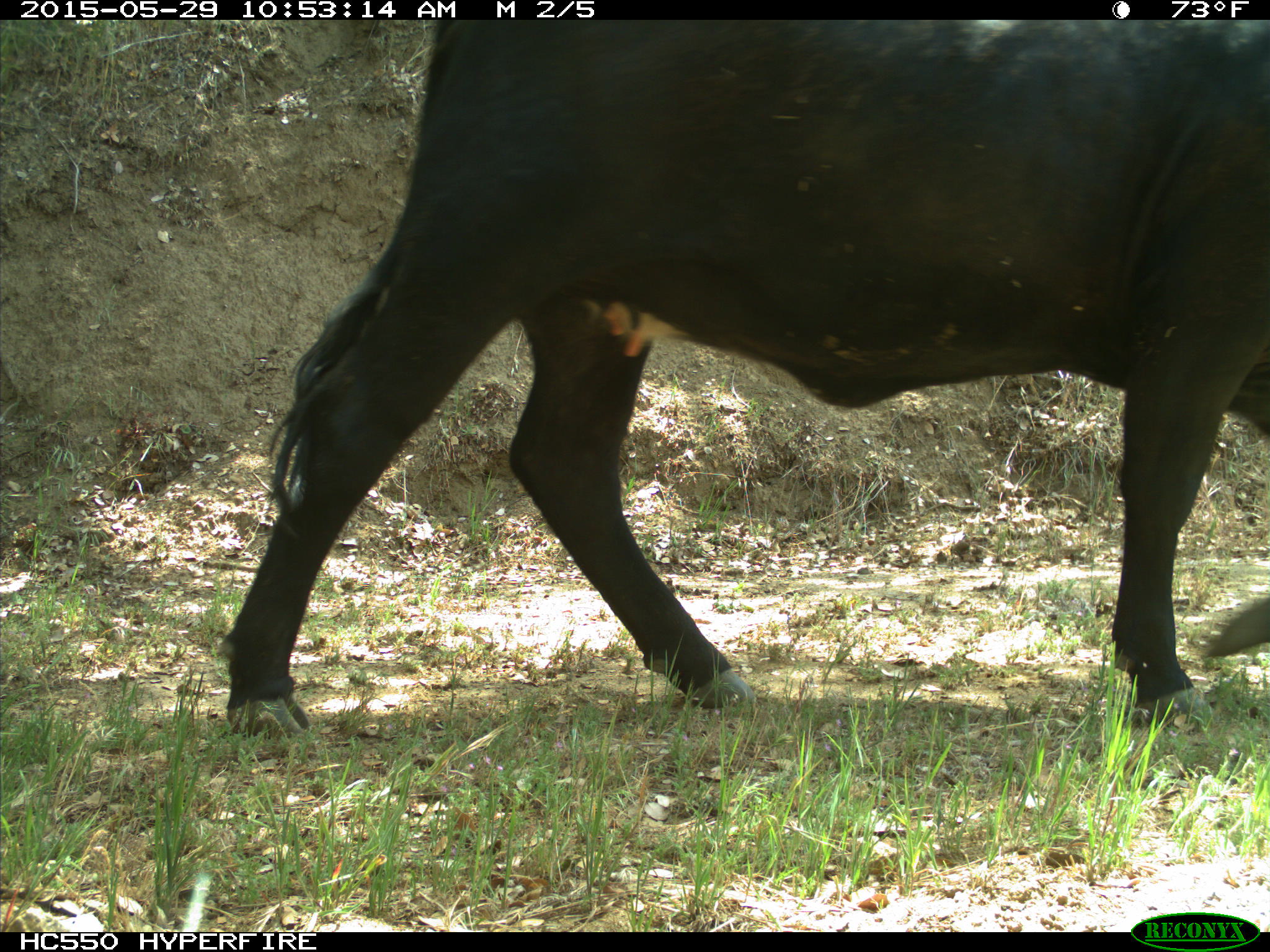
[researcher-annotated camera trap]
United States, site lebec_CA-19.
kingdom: Animalia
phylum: Chordata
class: Mammalia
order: Artiodactyla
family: Bovidae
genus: Bos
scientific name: Bos taurus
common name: domestic cow